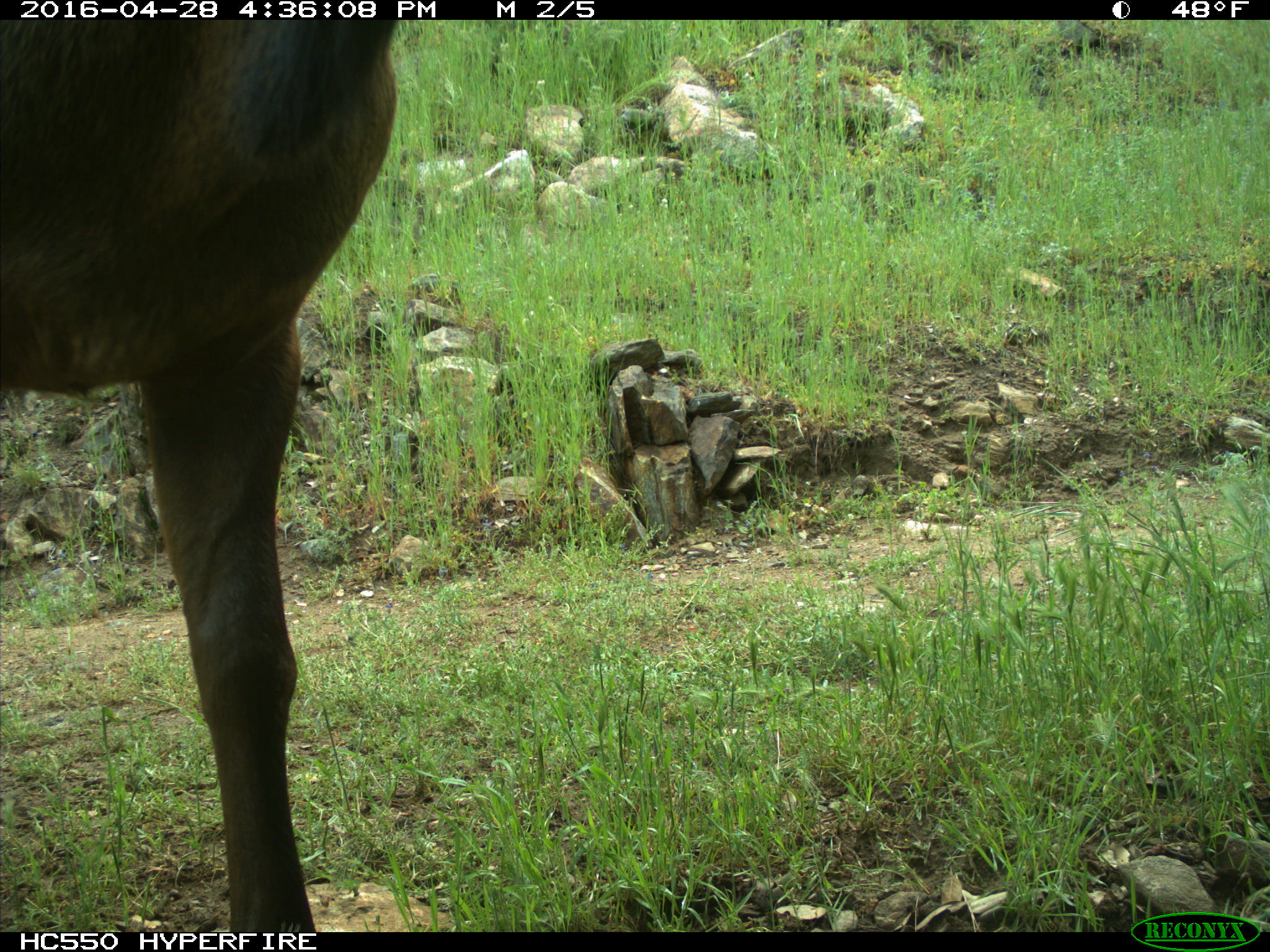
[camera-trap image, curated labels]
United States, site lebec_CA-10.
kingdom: Animalia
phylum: Chordata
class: Mammalia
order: Artiodactyla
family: Cervidae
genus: Cervus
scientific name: Cervus canadensis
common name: elk